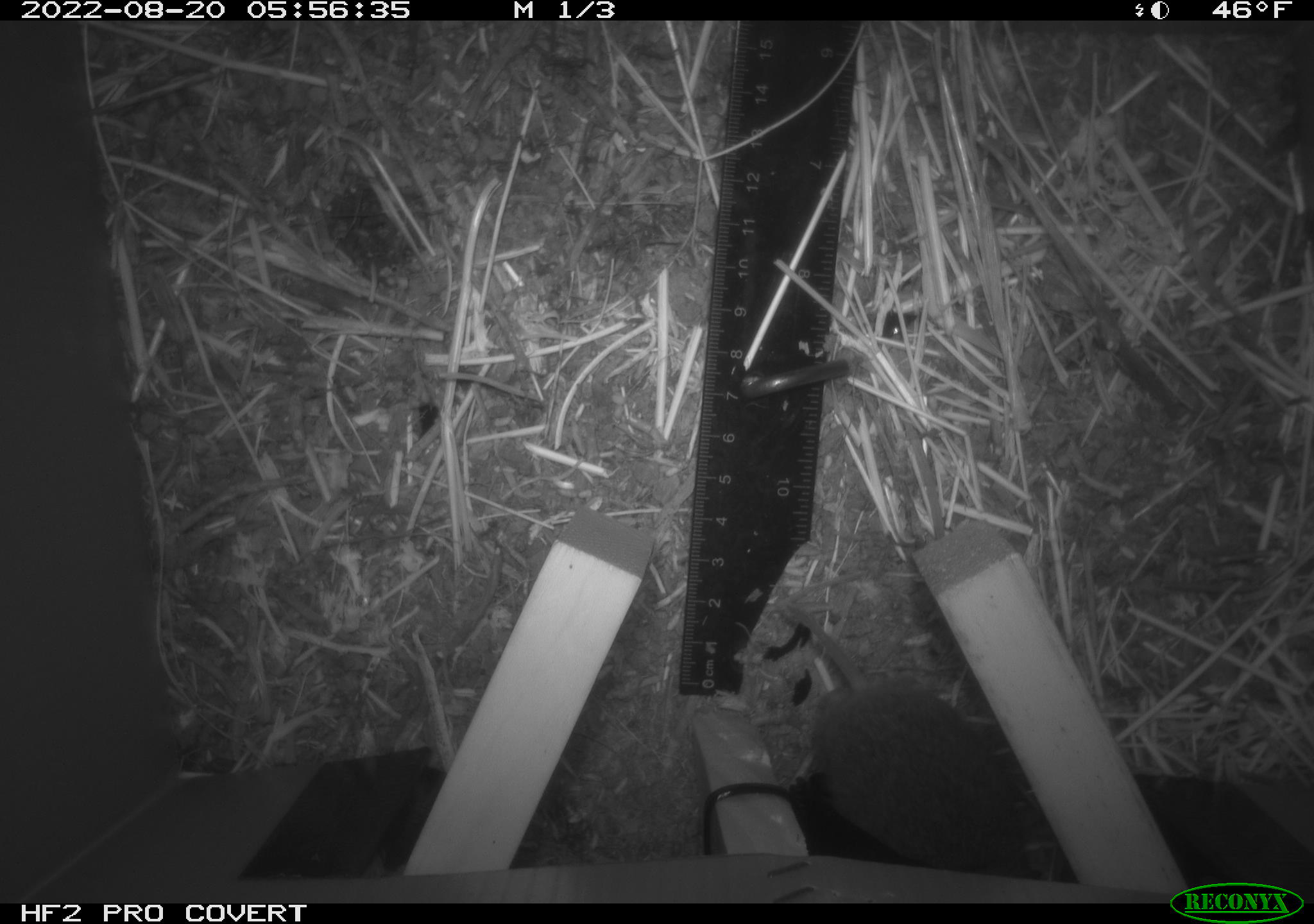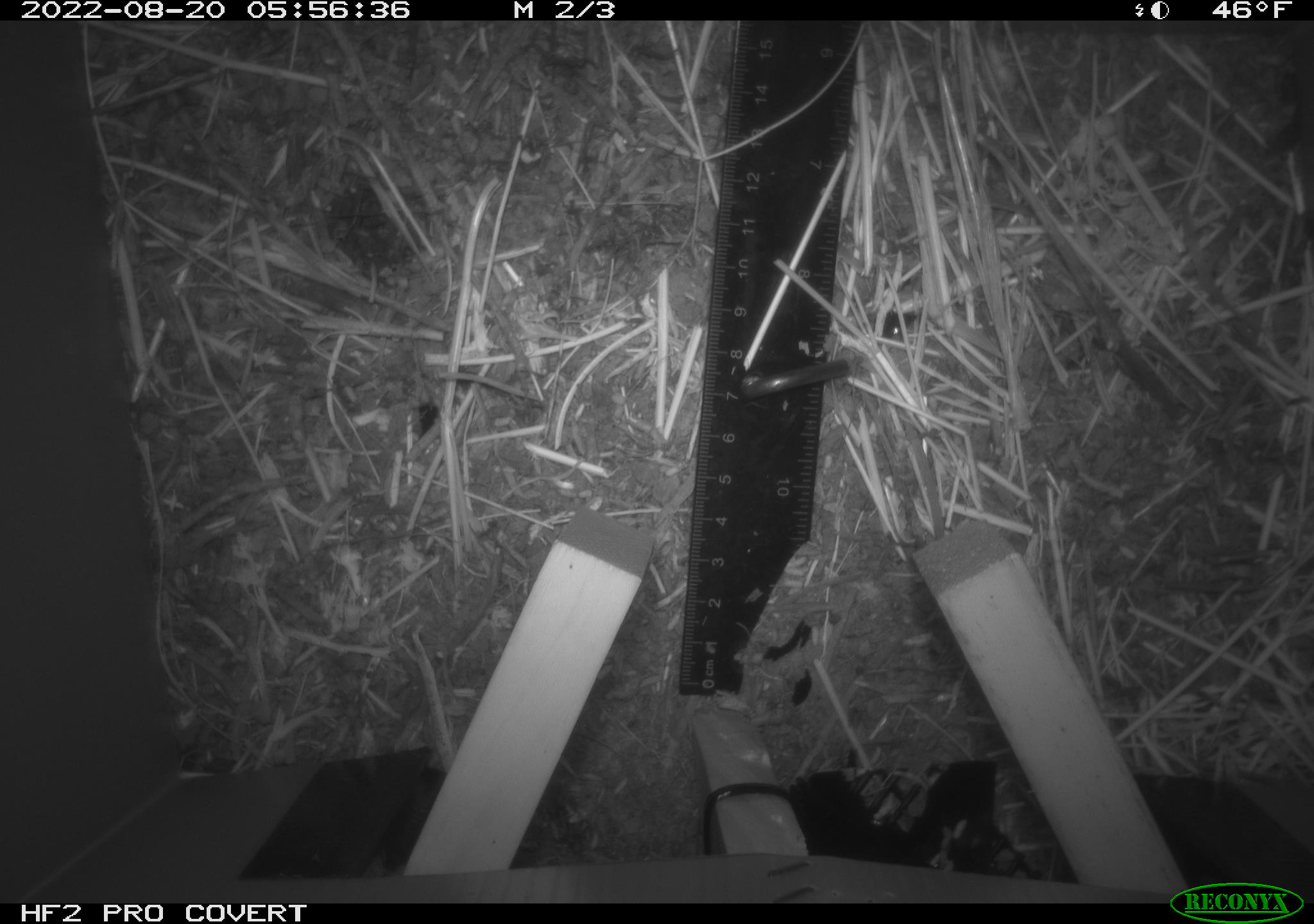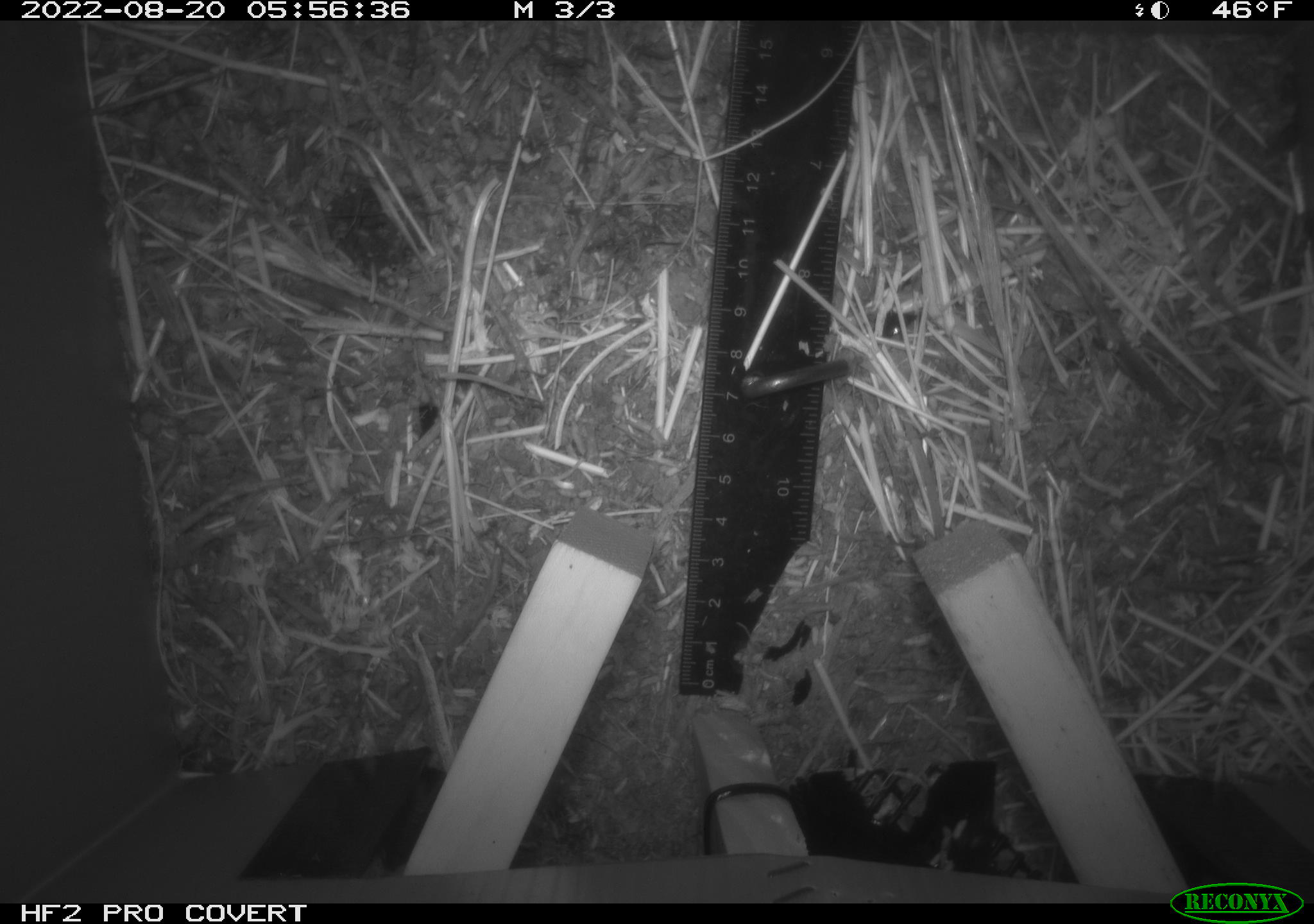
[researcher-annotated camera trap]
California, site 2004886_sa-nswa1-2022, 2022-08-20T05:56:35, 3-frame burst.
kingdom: Animalia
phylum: Chordata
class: Mammalia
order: Rodentia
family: Cricetidae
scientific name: Cricetidae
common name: hamsters, voles, lemmings, and allies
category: cricetidae family